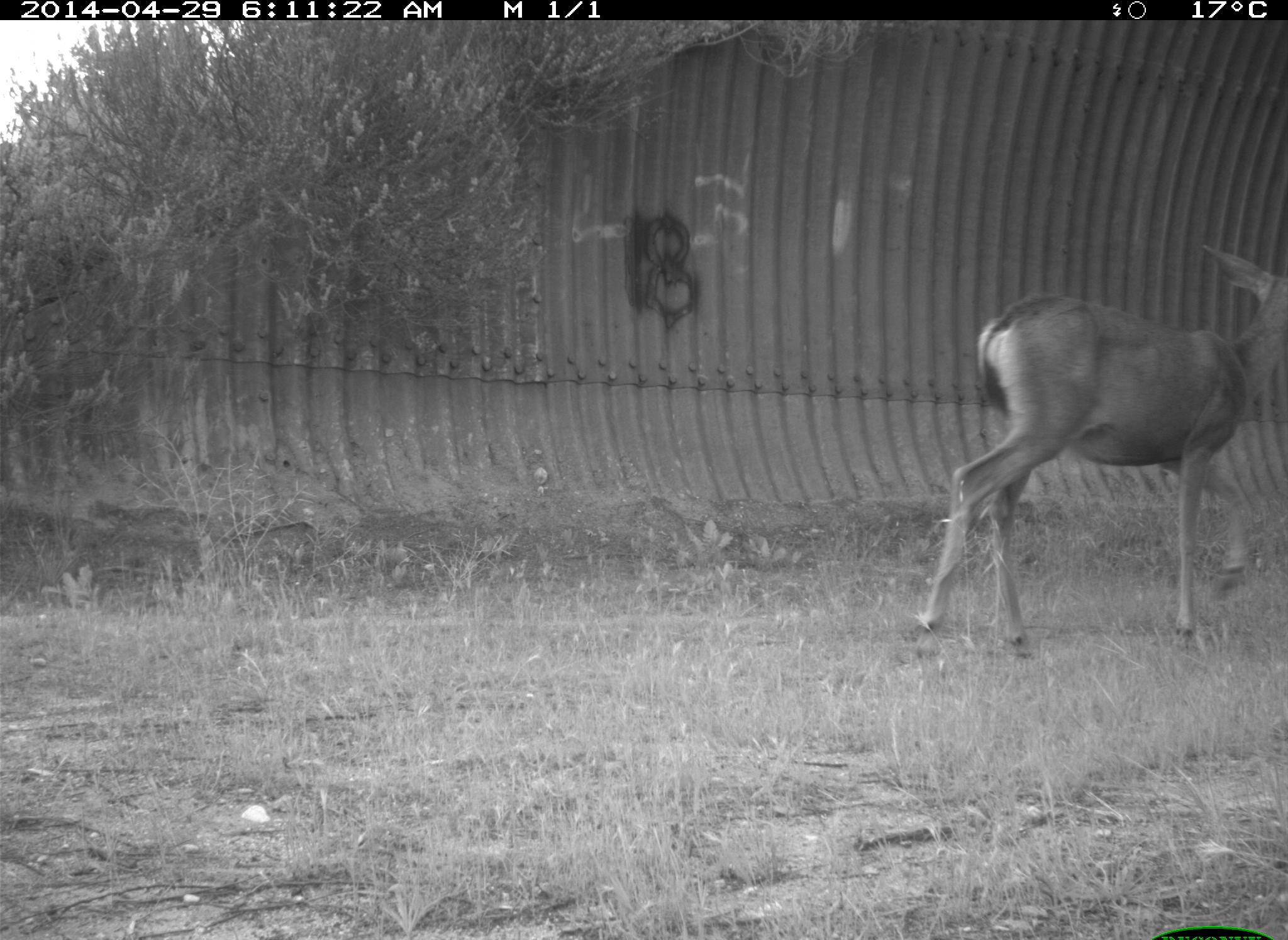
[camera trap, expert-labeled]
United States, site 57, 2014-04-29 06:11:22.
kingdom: Animalia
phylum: Chordata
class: Mammalia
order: Artiodactyla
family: Cervidae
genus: Odocoileus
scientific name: Odocoileus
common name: deer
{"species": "deer (Odocoileus)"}